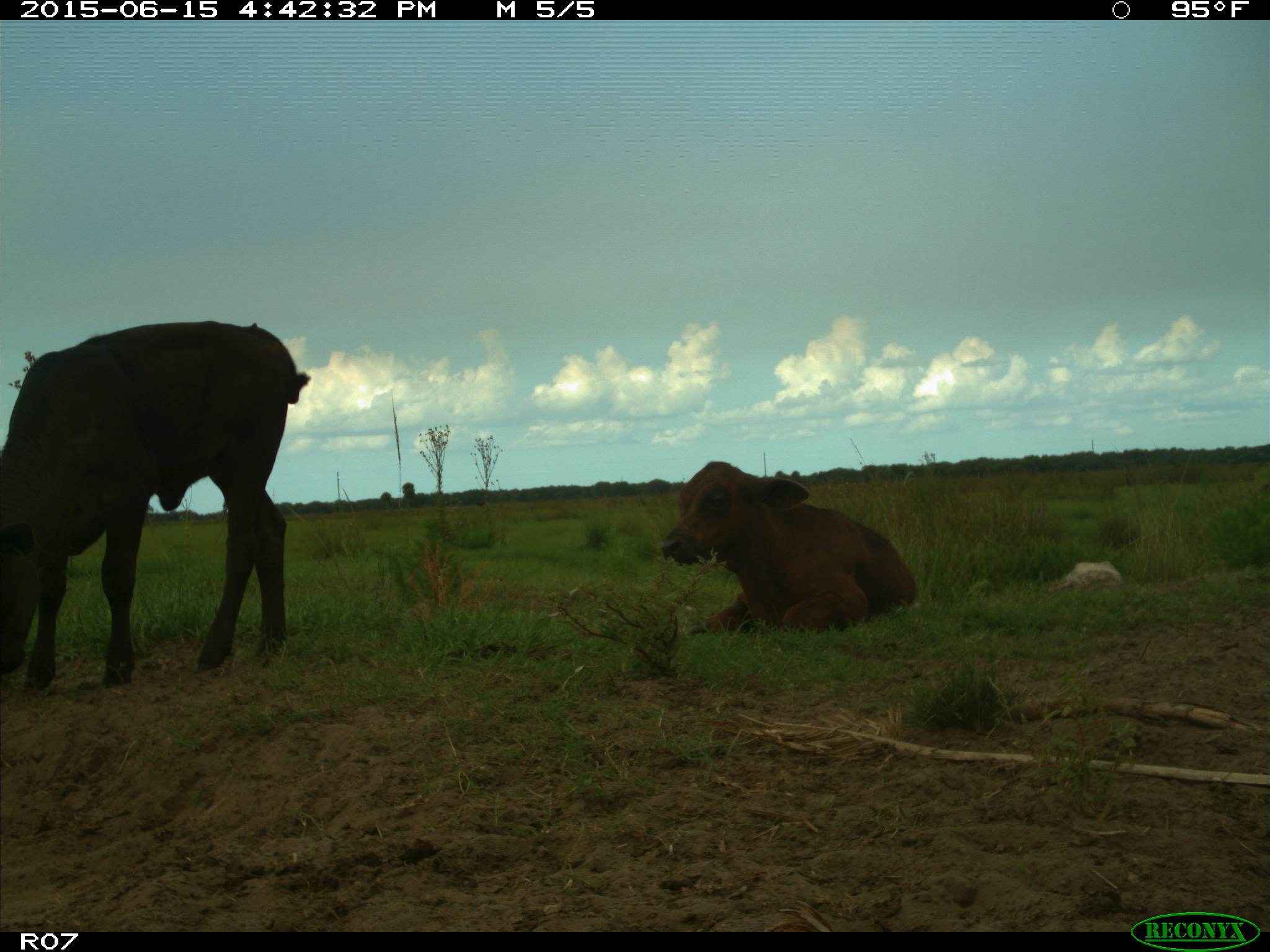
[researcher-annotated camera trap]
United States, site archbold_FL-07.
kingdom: Animalia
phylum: Chordata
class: Mammalia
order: Artiodactyla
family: Bovidae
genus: Bos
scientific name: Bos taurus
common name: domestic cow